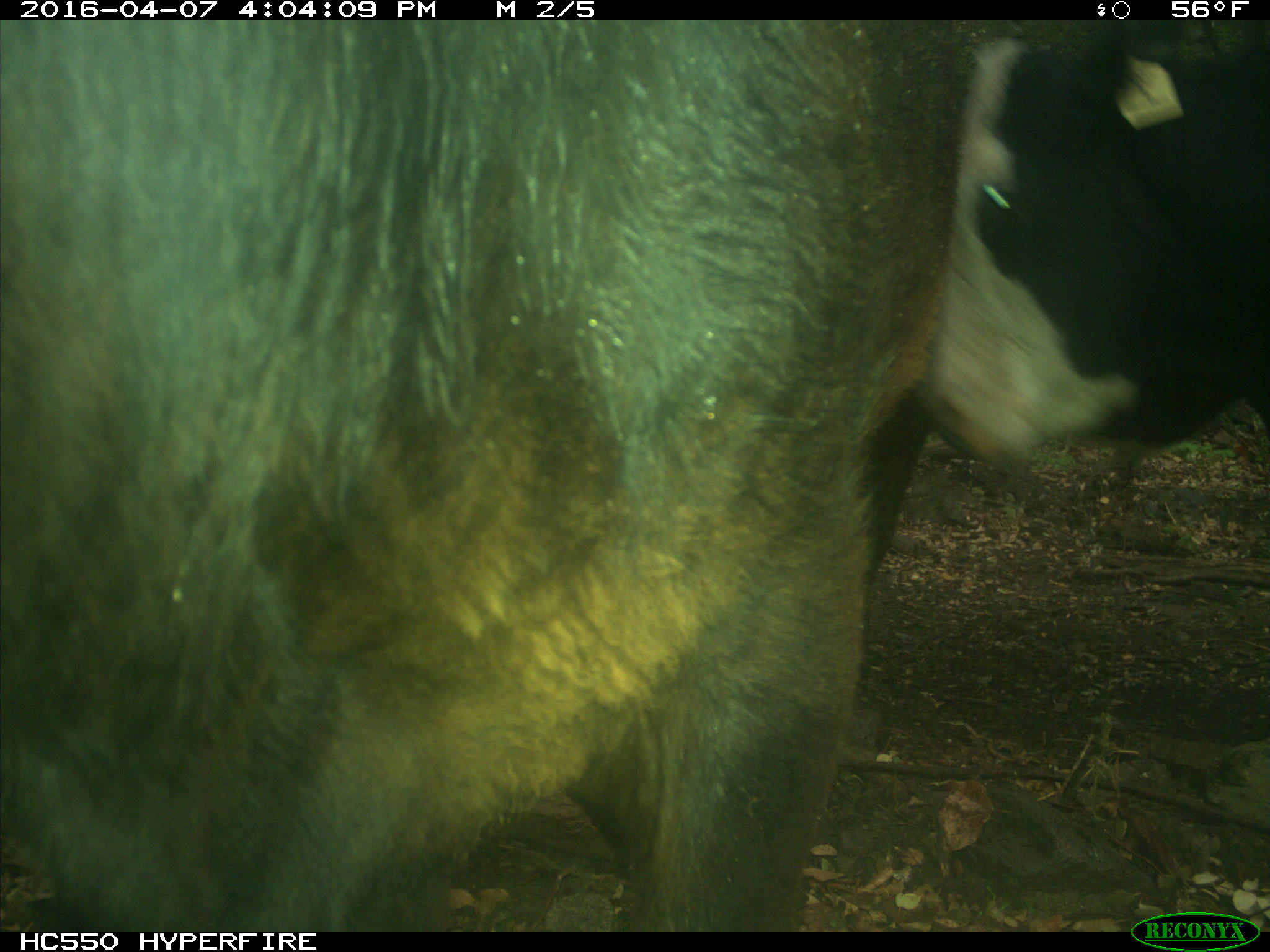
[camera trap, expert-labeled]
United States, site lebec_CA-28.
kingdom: Animalia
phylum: Chordata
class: Mammalia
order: Artiodactyla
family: Bovidae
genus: Bos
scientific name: Bos taurus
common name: domestic cow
Bos taurus (domestic cow).